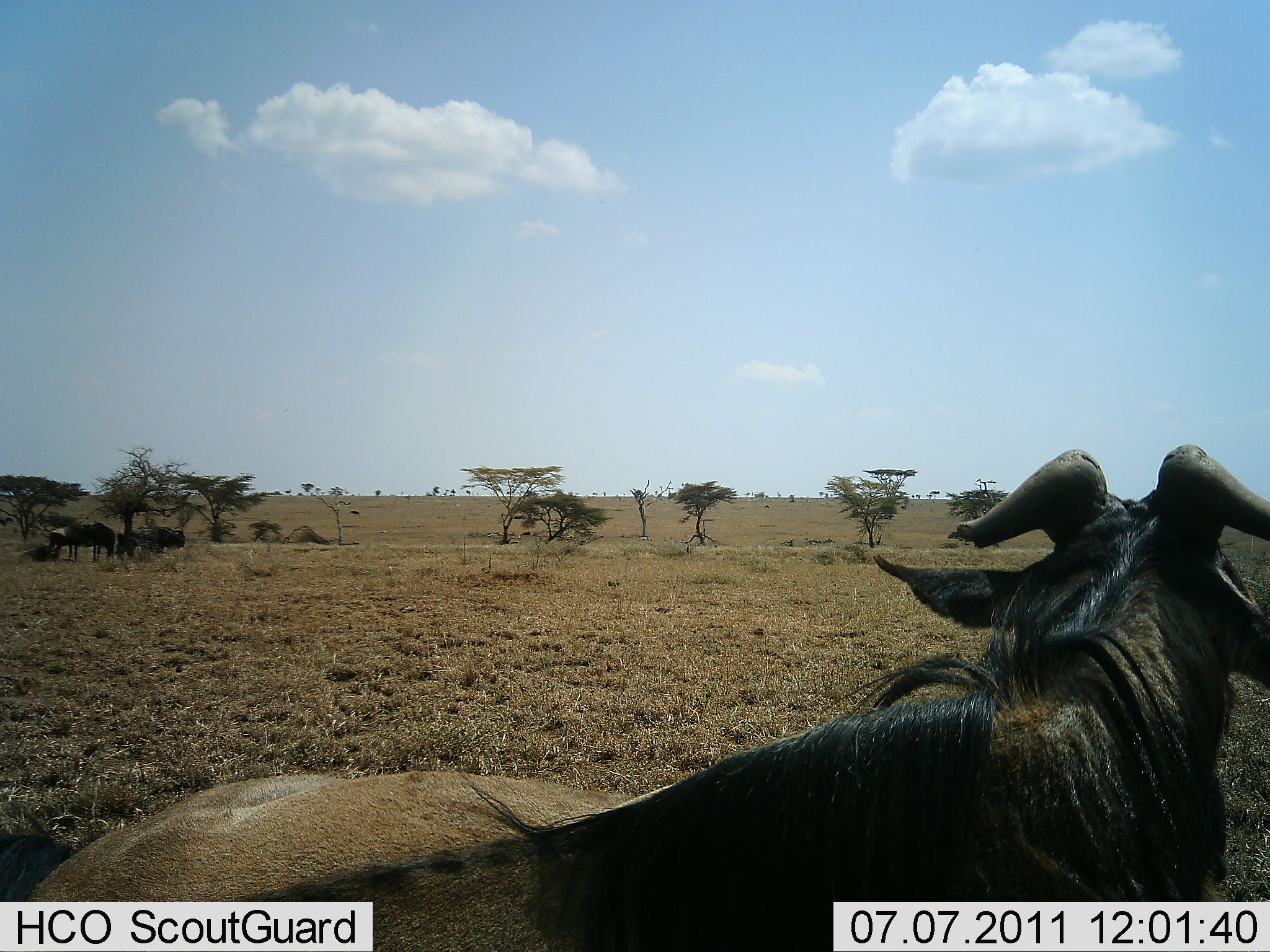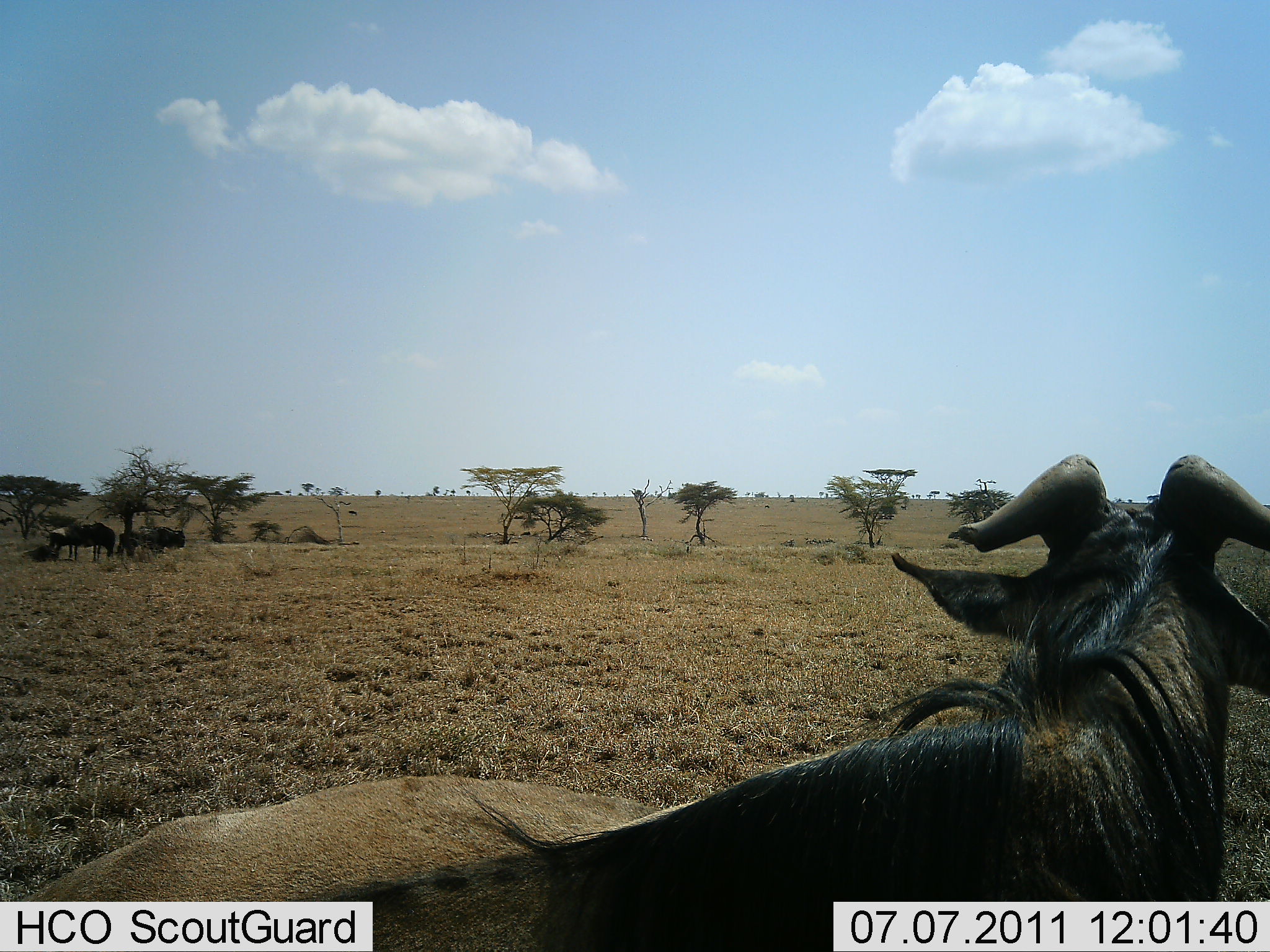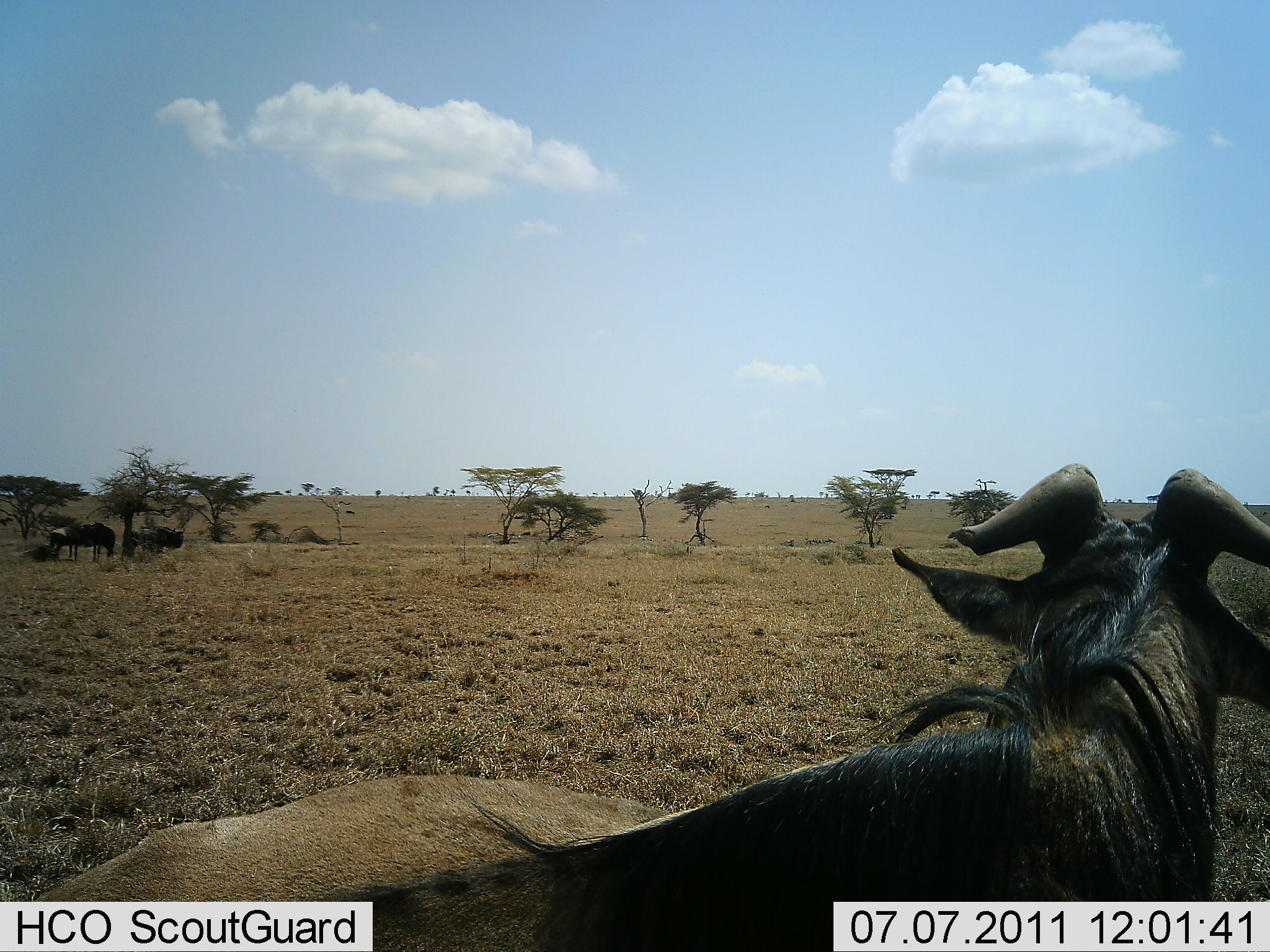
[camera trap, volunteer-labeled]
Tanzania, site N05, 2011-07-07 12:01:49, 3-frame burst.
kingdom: Animalia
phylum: Chordata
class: Mammalia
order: Artiodactyla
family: Bovidae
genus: Connochaetes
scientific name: Connochaetes taurinus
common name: blue wildebeest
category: wildebeest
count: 4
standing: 82%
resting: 36%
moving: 0%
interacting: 0%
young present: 0%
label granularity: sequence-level